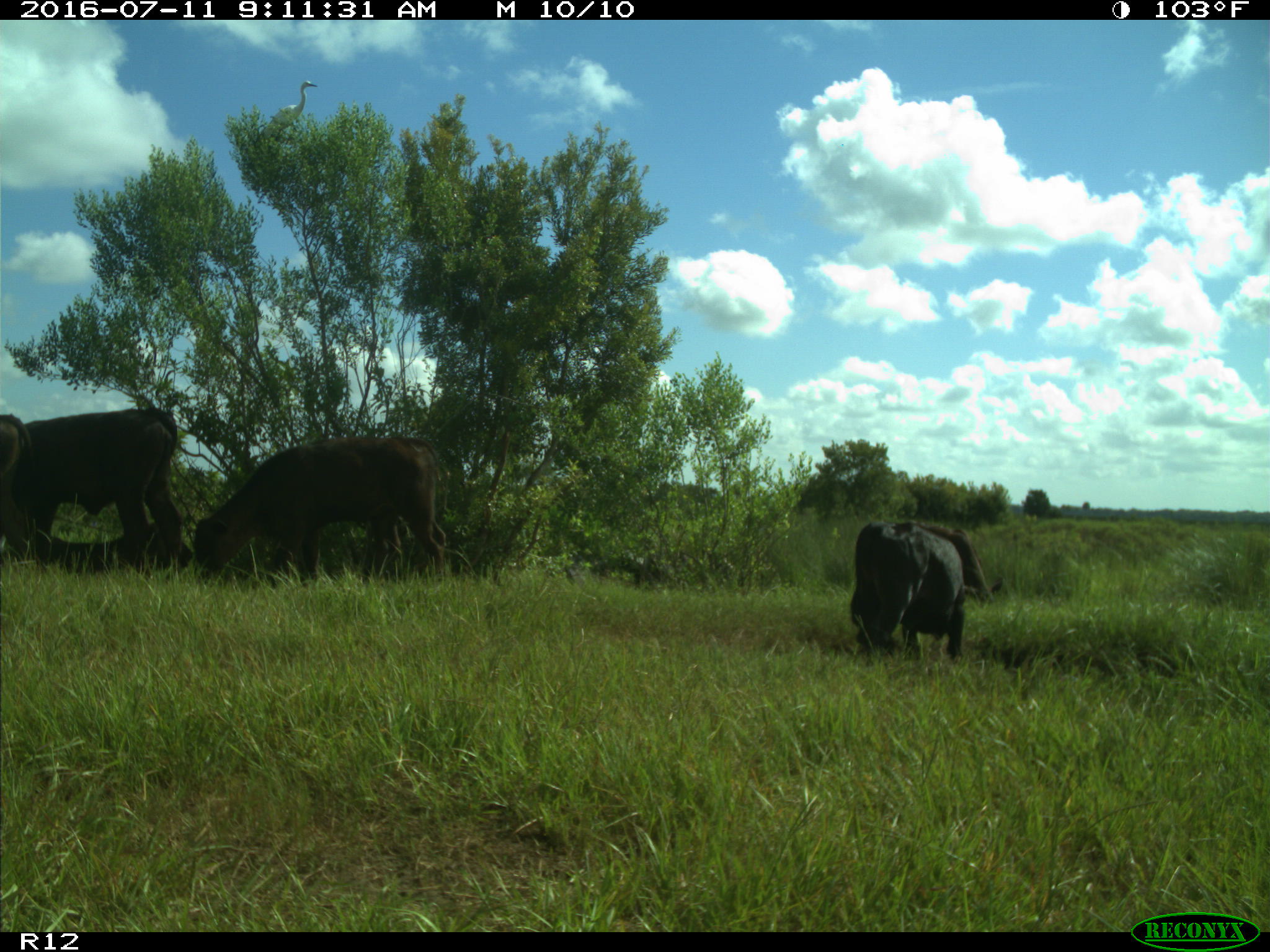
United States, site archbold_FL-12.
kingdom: Animalia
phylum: Chordata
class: Mammalia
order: Artiodactyla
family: Bovidae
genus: Bos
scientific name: Bos taurus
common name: domestic cow